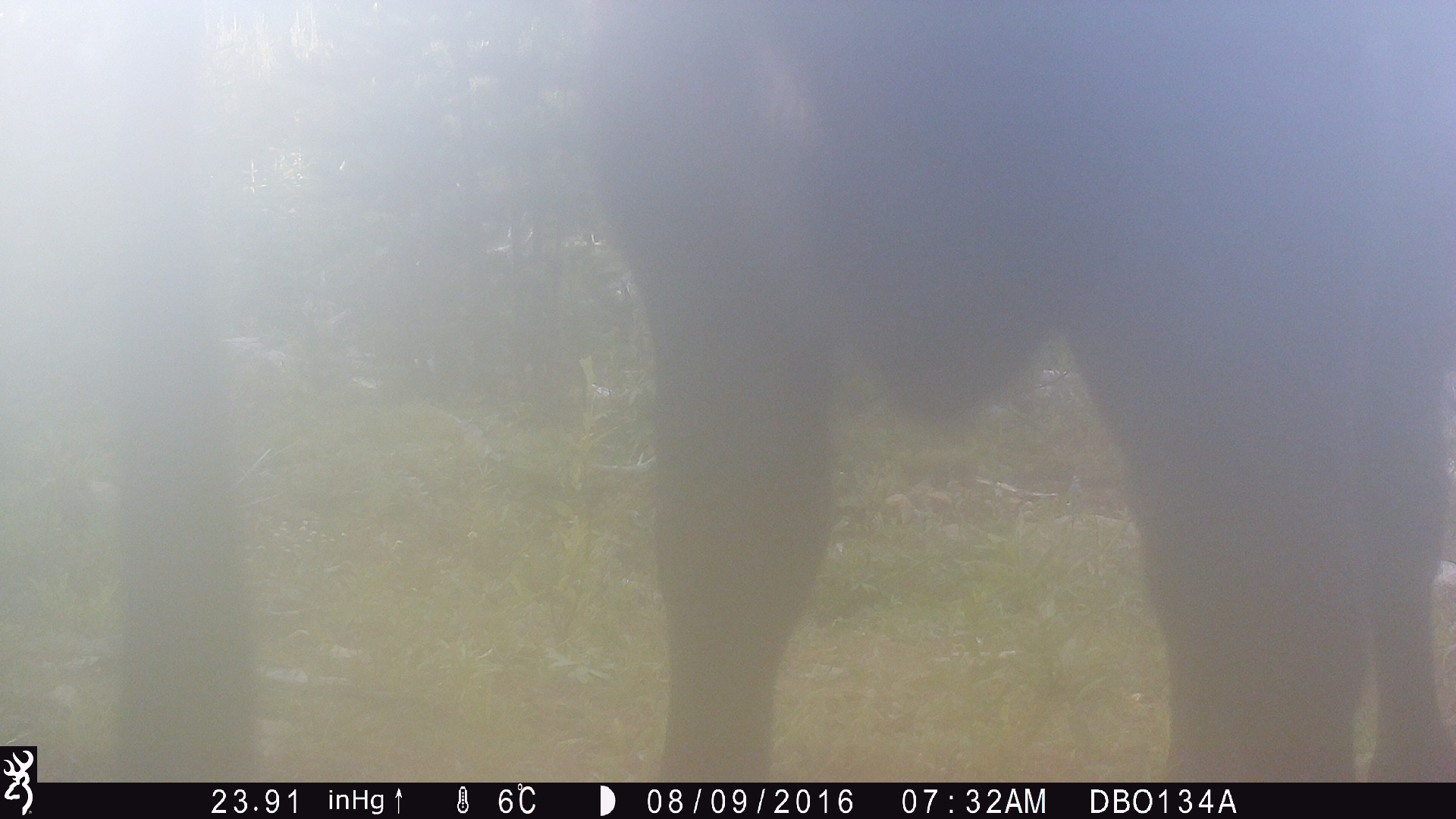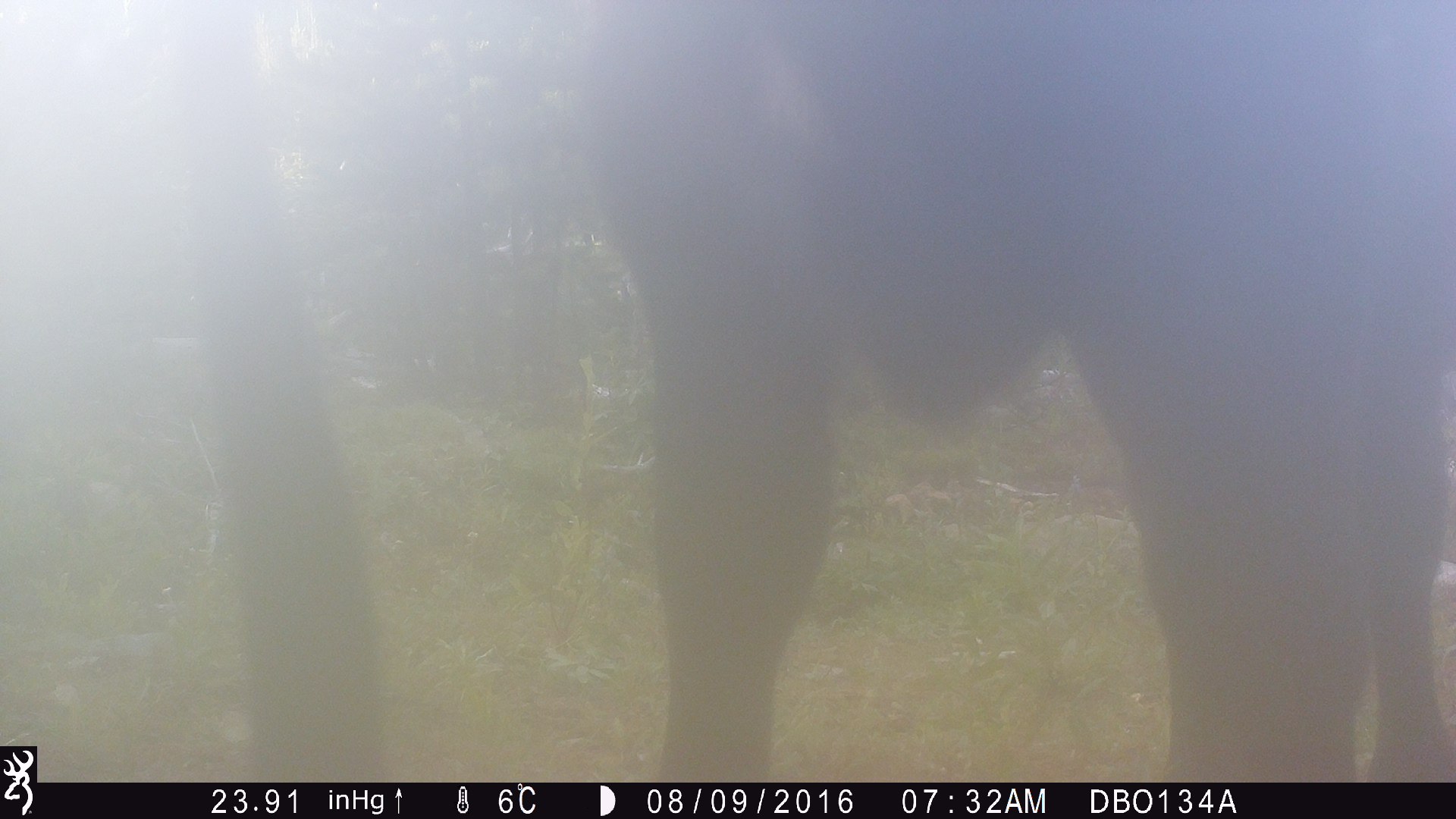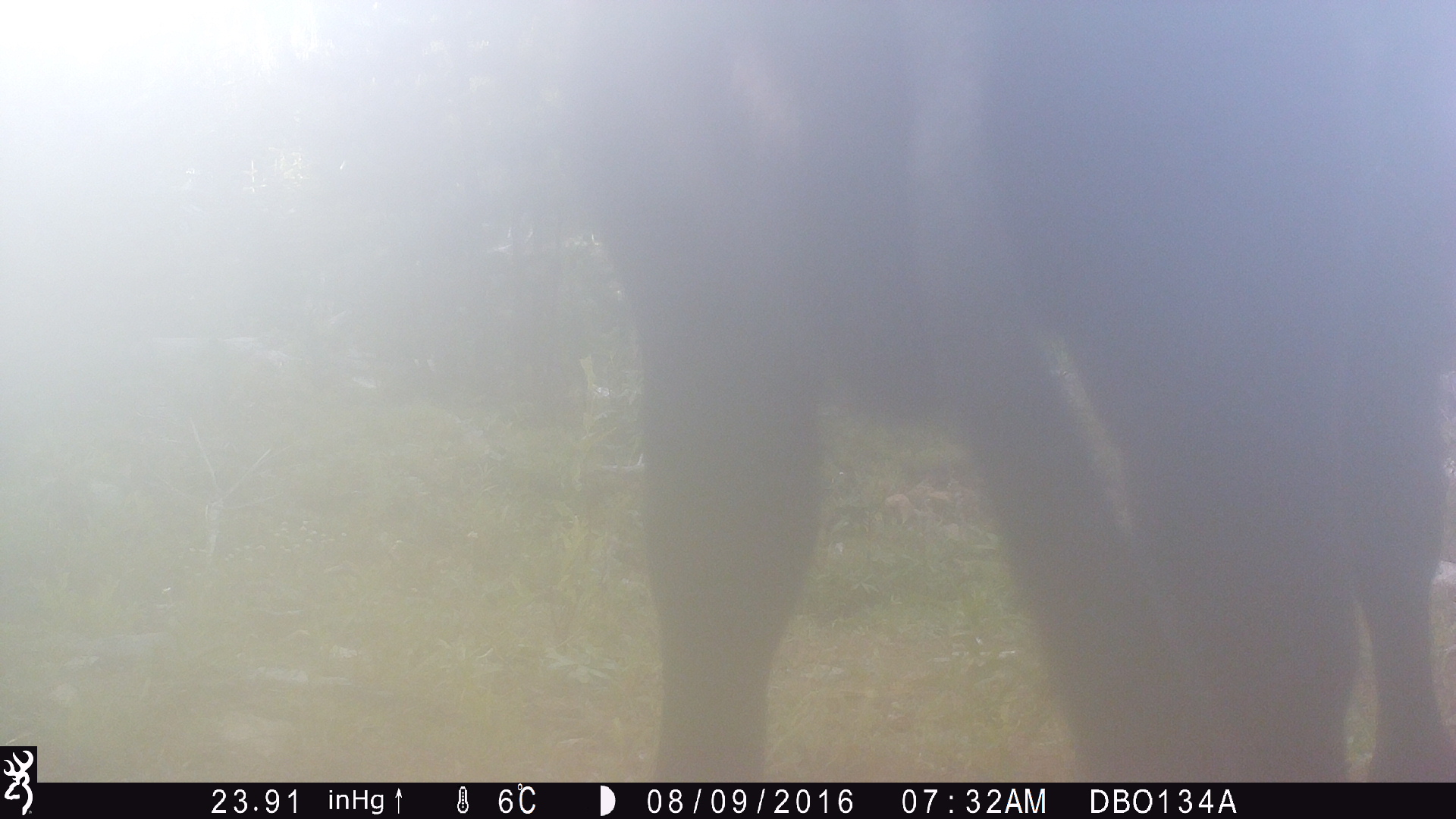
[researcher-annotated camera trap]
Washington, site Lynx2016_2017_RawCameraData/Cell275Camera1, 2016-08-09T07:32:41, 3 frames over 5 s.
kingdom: Animalia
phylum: Chordata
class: Mammalia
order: Artiodactyla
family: Bovidae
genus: Bos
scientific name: Bos taurus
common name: domestic cattle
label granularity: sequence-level